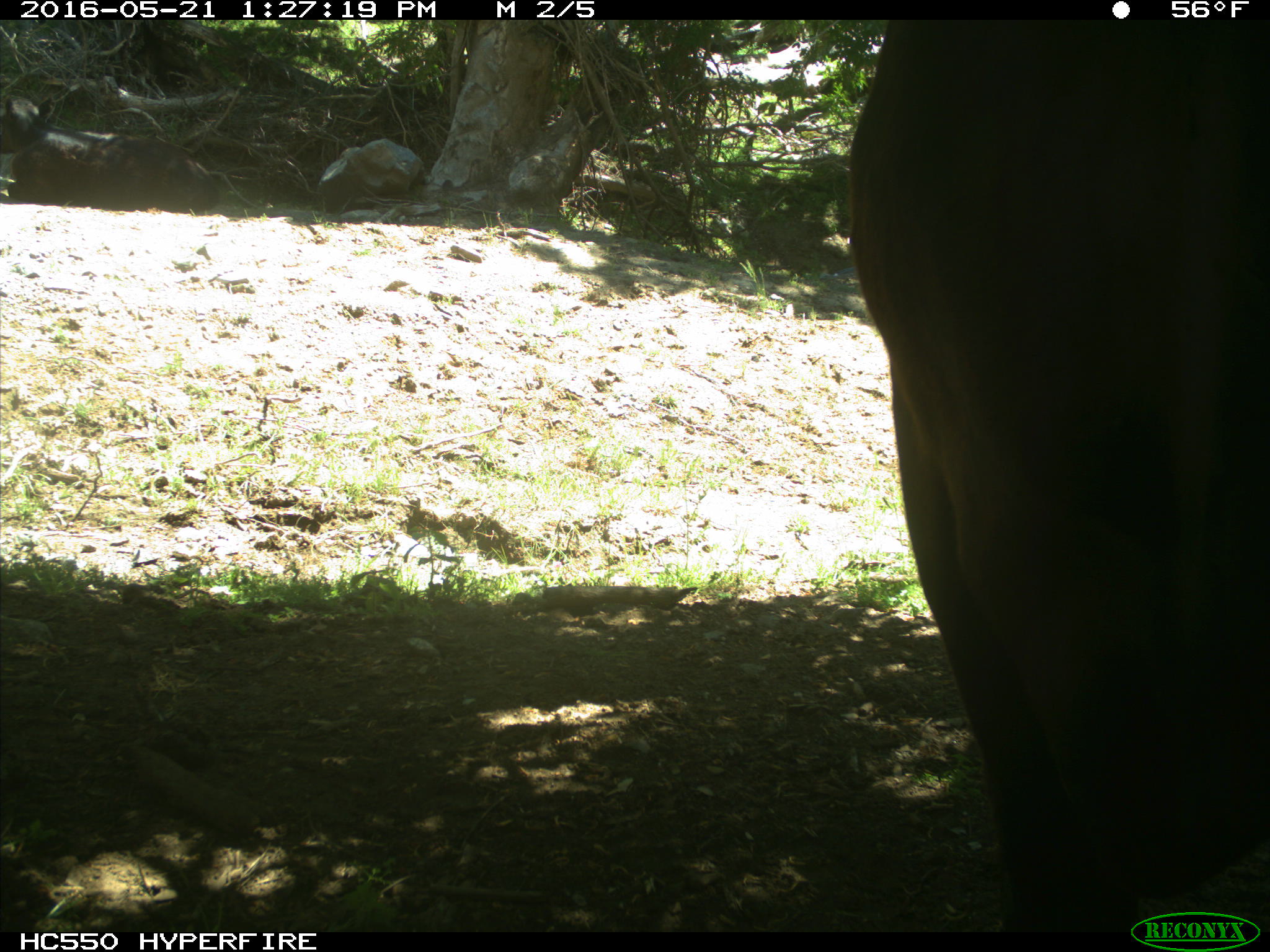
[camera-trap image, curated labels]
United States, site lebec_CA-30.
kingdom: Animalia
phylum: Chordata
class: Mammalia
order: Artiodactyla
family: Bovidae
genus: Bos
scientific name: Bos taurus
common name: domestic cow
Bos taurus (domestic cow).